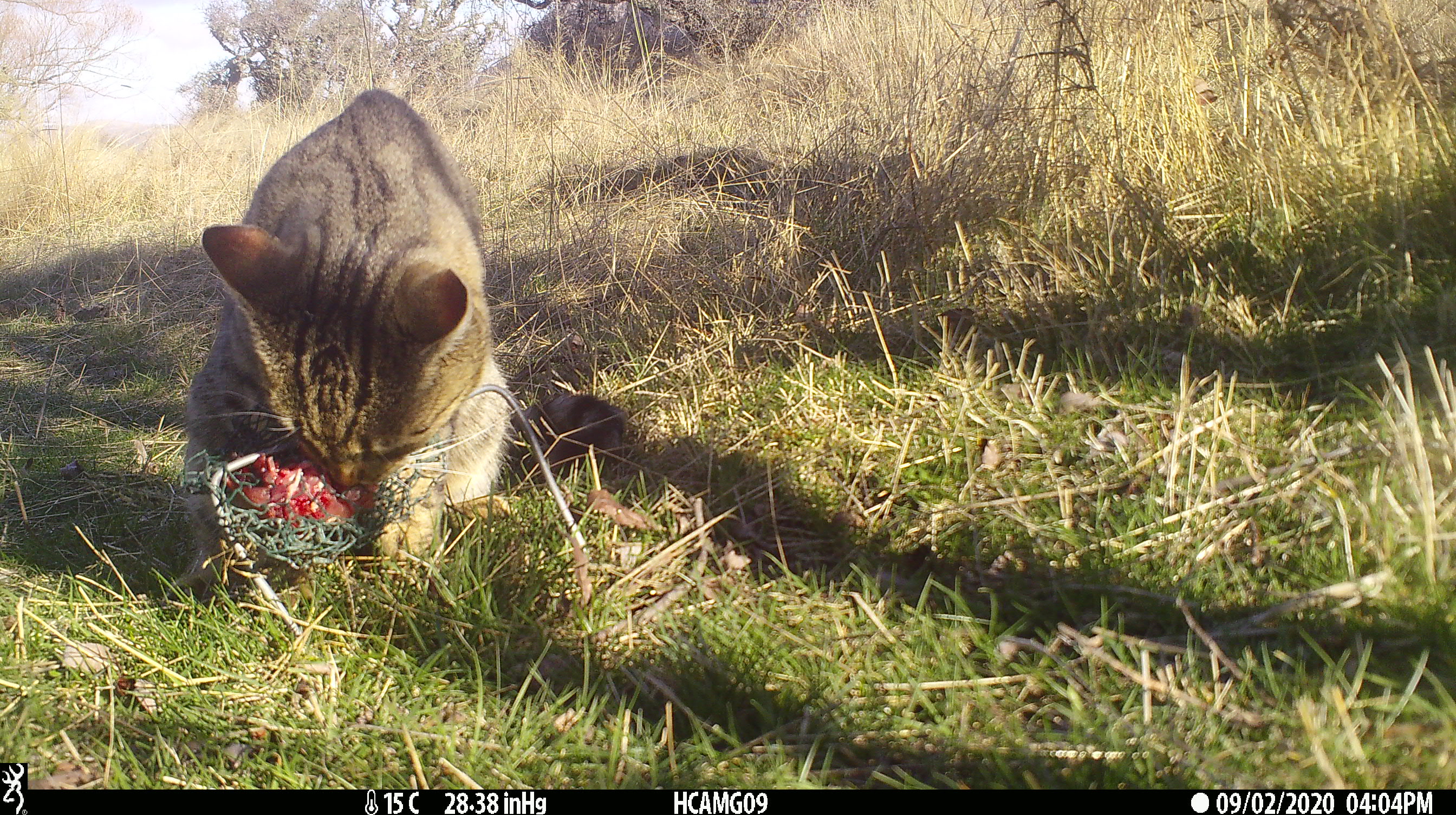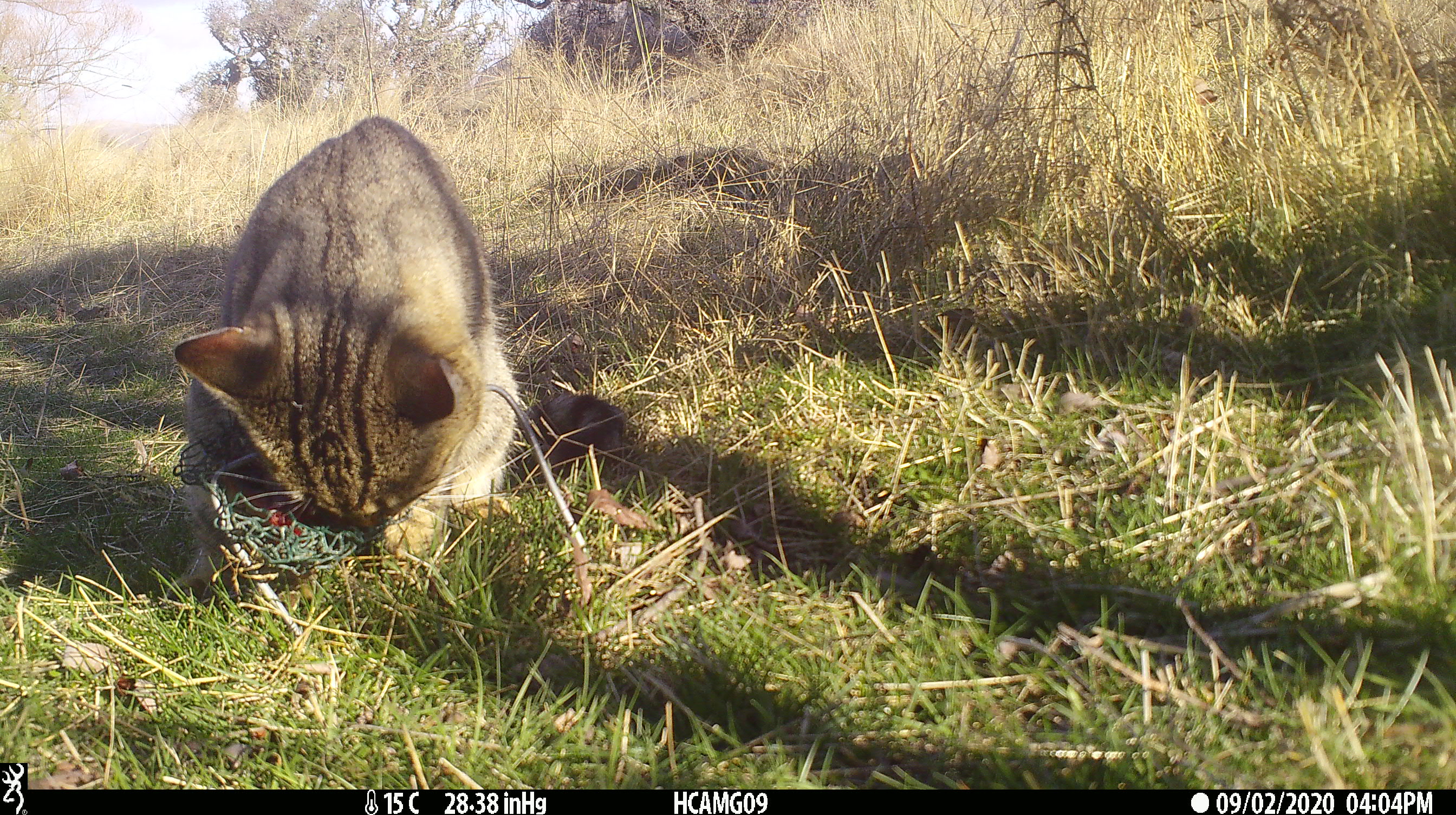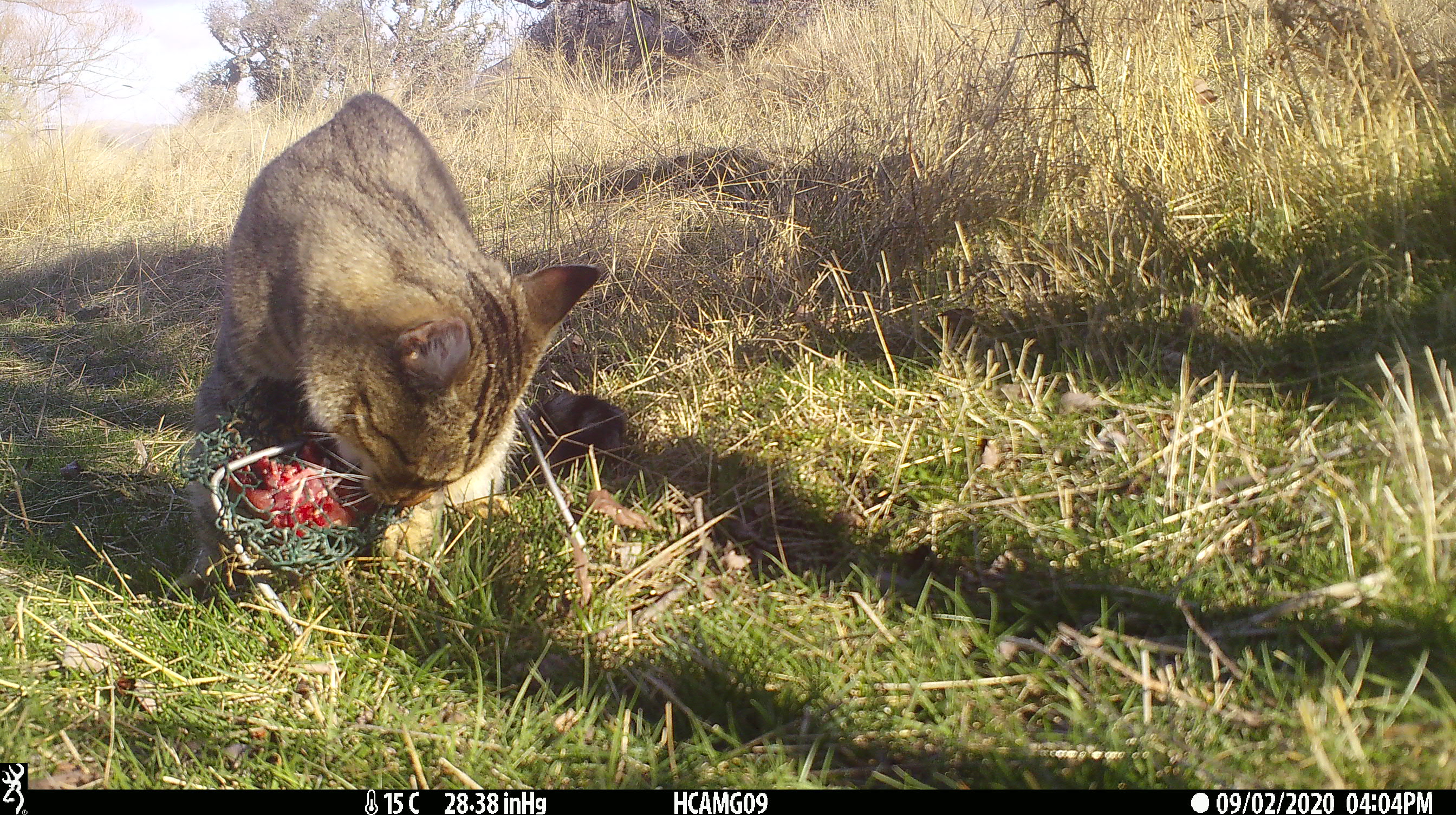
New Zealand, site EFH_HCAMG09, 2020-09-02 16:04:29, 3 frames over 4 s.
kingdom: Animalia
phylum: Chordata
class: Mammalia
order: Carnivora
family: Felidae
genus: Felis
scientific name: Felis catus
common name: domestic cat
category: cat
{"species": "cat (domestic cat) (Felis catus)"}